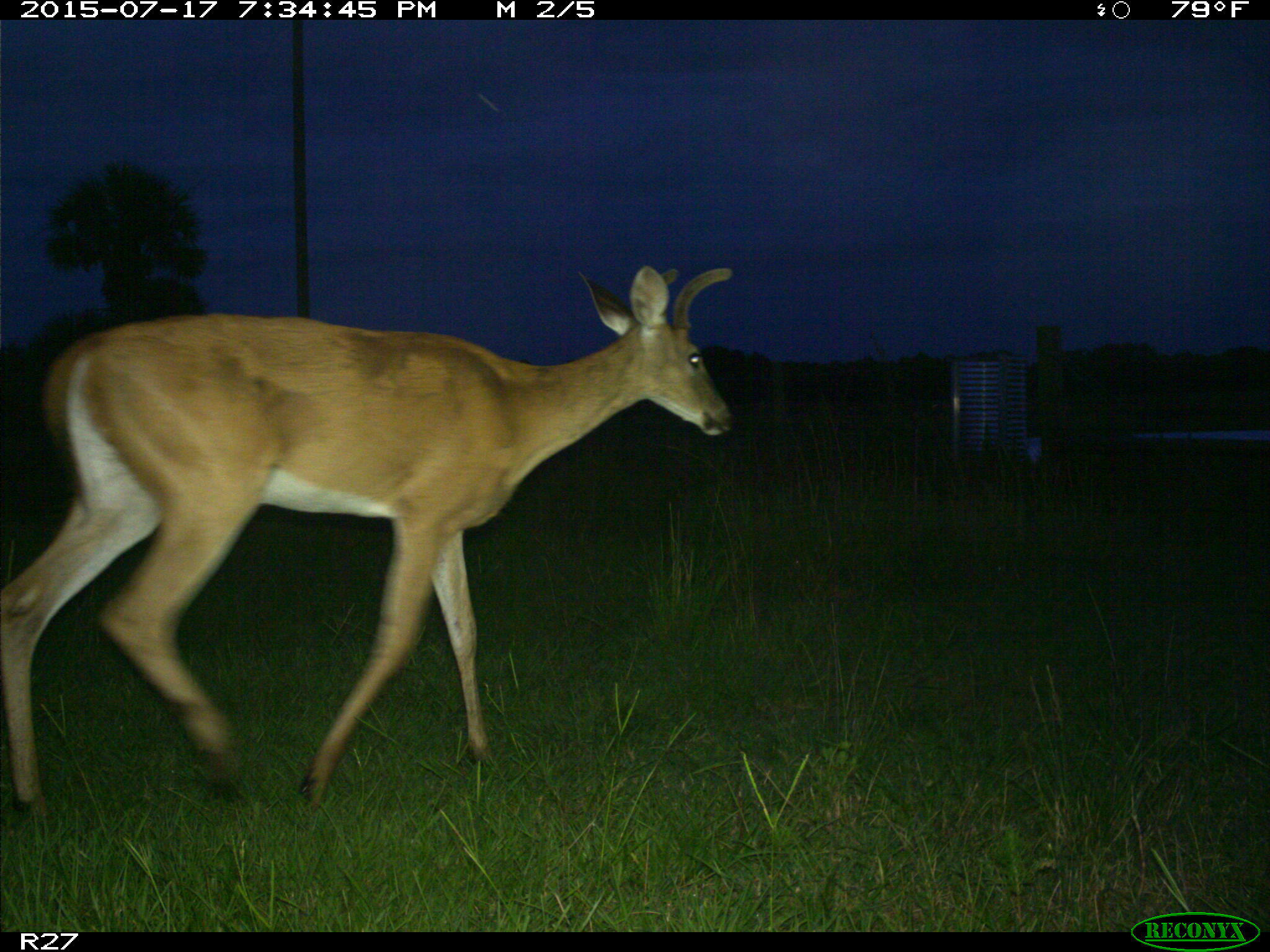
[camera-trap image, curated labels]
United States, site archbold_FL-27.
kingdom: Animalia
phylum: Chordata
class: Mammalia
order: Artiodactyla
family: Cervidae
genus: Odocoileus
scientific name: Odocoileus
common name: deer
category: unidentified deer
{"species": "unidentified deer (deer) (Odocoileus)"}